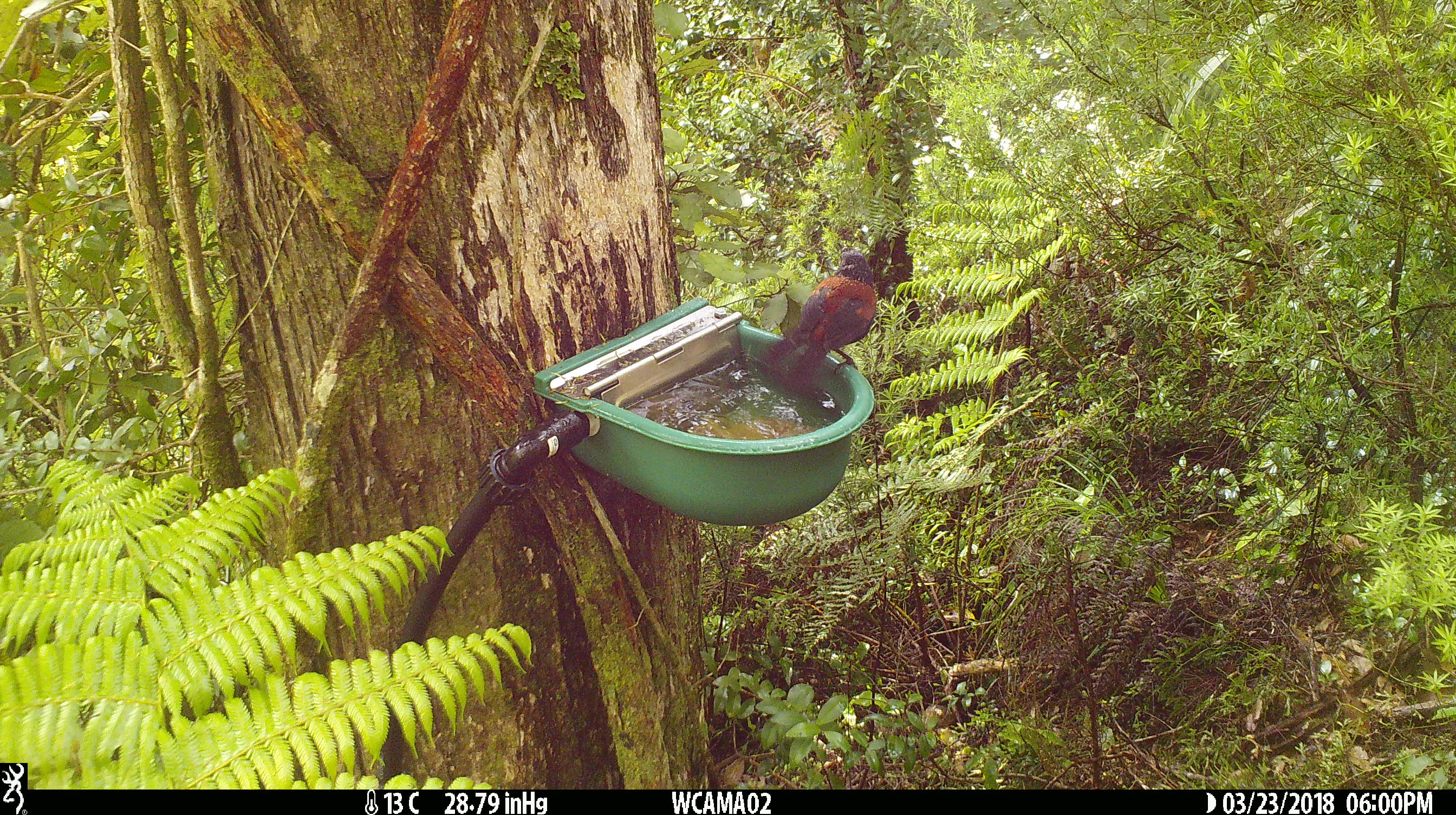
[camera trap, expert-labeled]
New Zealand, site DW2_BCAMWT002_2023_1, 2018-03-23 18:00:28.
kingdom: Animalia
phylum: Chordata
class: Aves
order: Passeriformes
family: Callaeidae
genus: Philesturnus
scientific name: Philesturnus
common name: saddlebacks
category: tieke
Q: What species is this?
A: Tieke (saddlebacks) (Philesturnus).